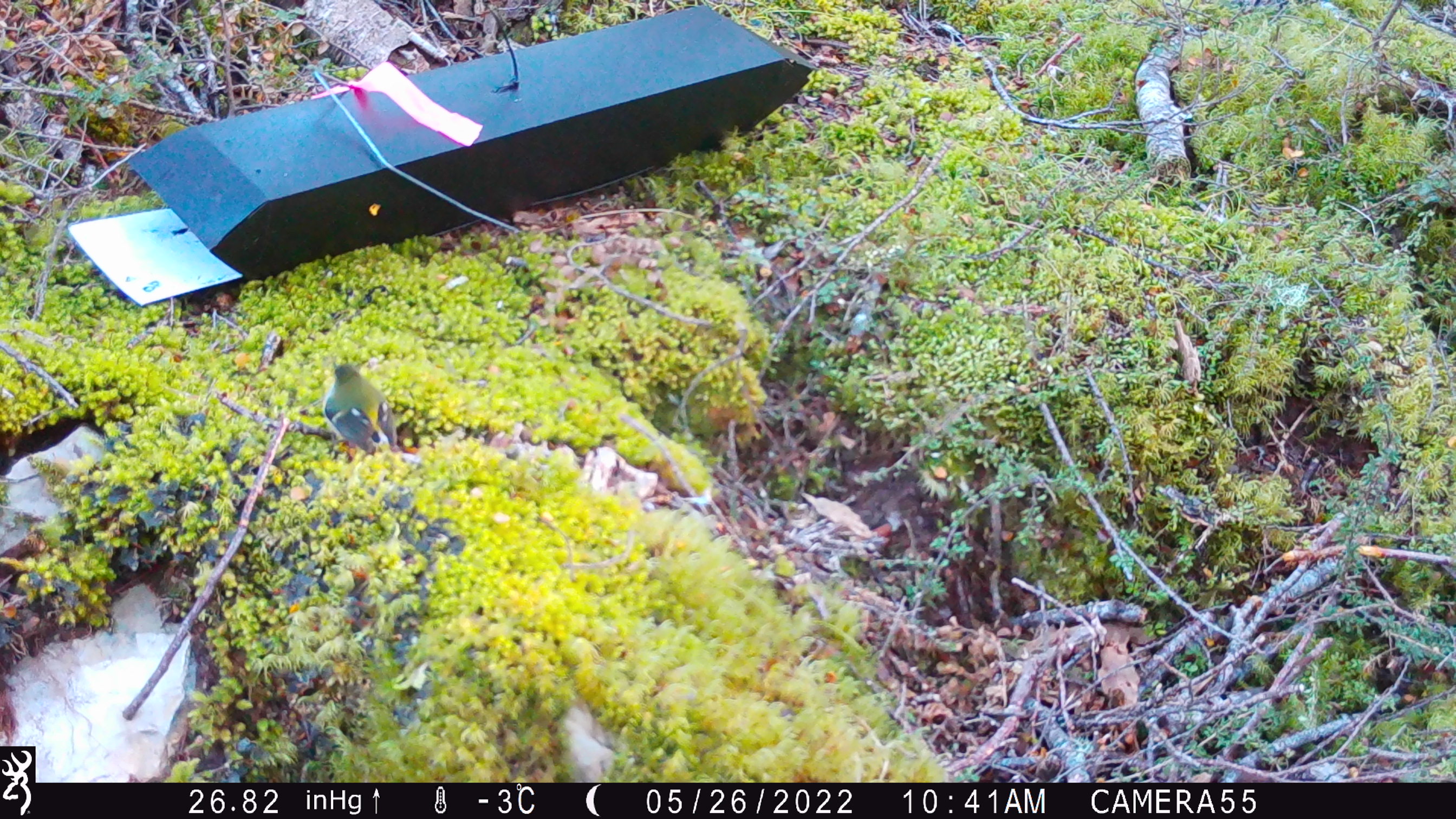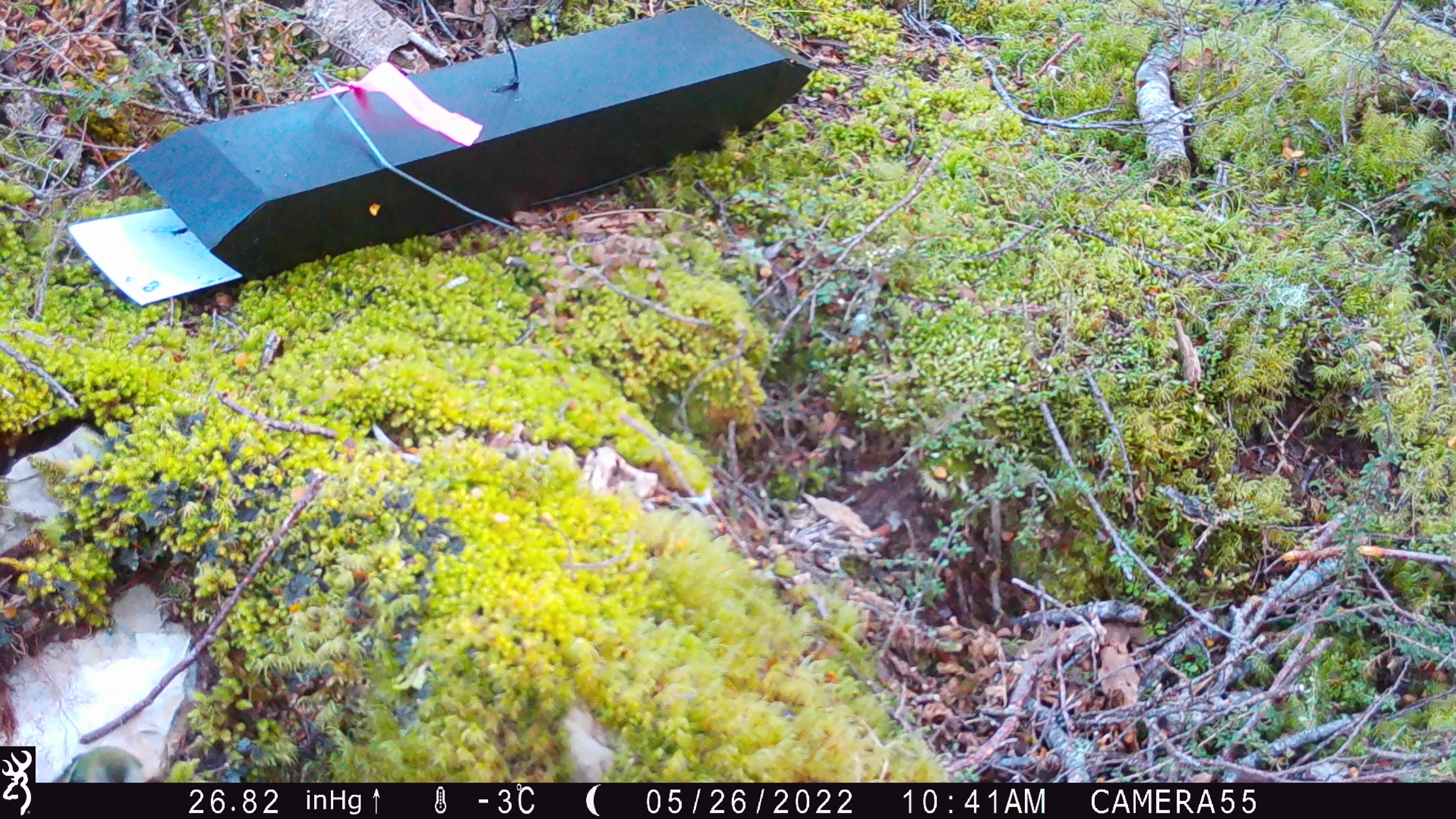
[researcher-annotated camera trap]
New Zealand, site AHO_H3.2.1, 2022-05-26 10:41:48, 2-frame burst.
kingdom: Animalia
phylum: Chordata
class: Aves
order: Passeriformes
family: Acanthisittidae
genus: Acanthisitta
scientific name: Acanthisitta chloris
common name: rifleman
Rifleman (Acanthisitta chloris).